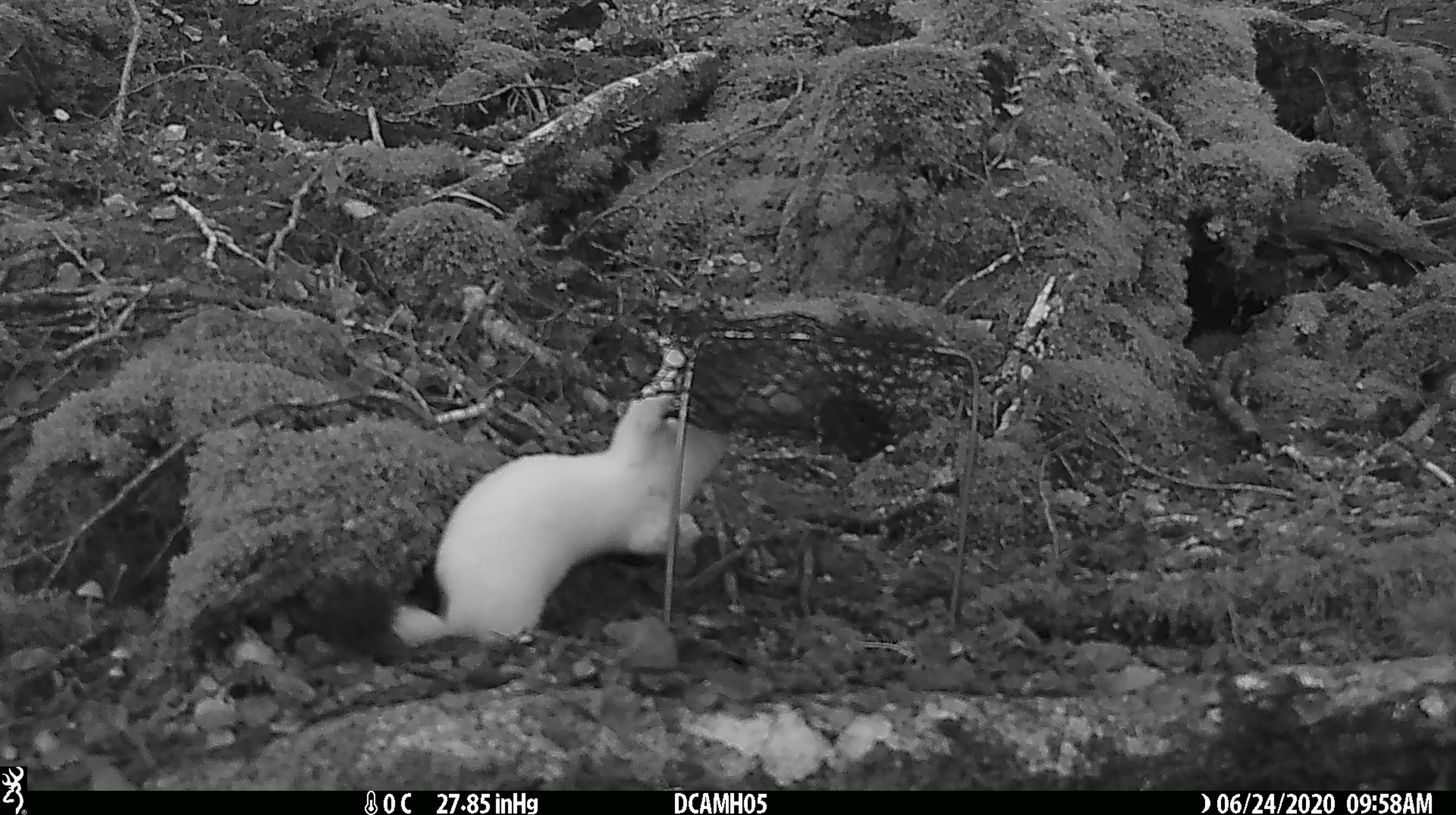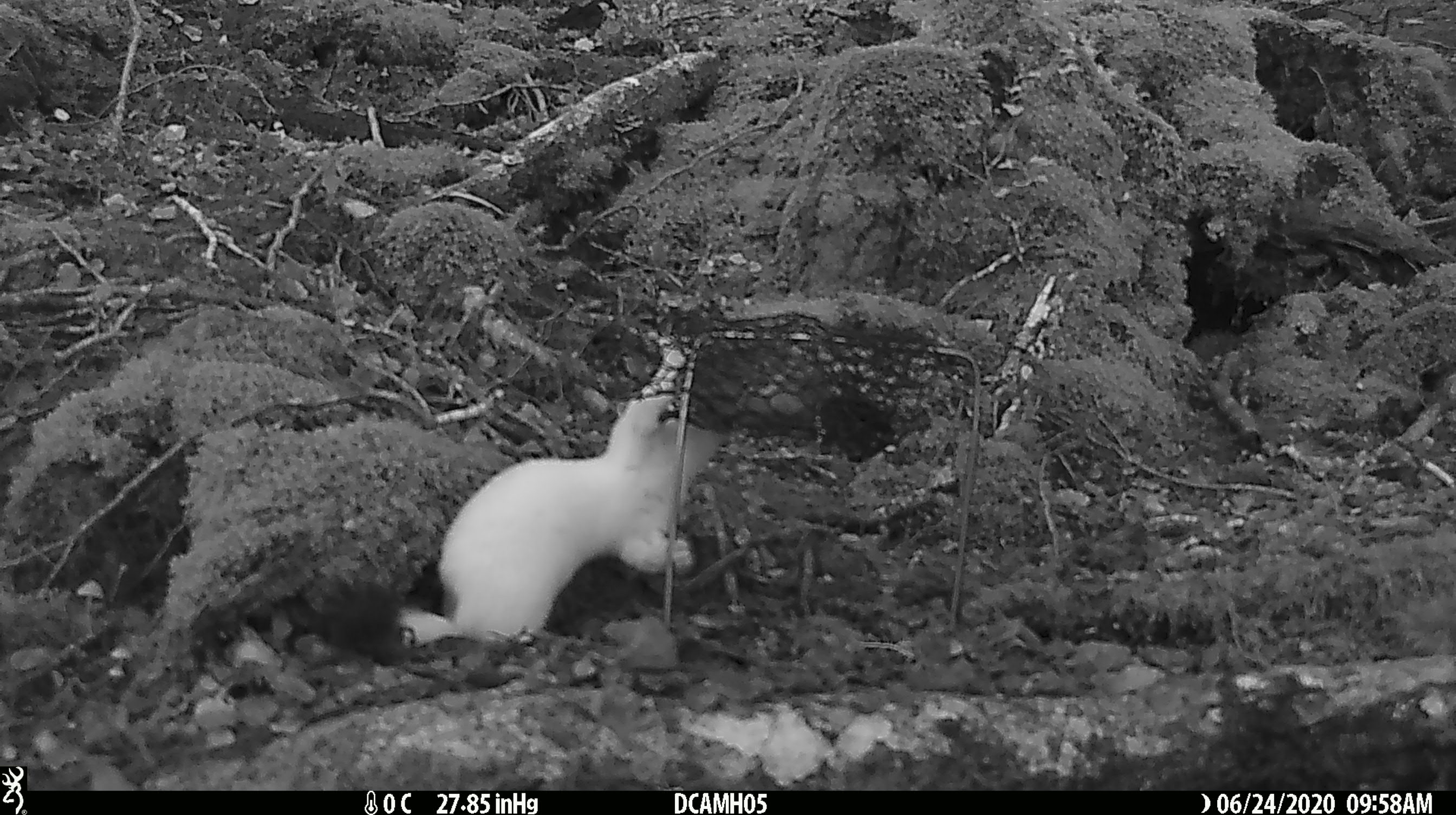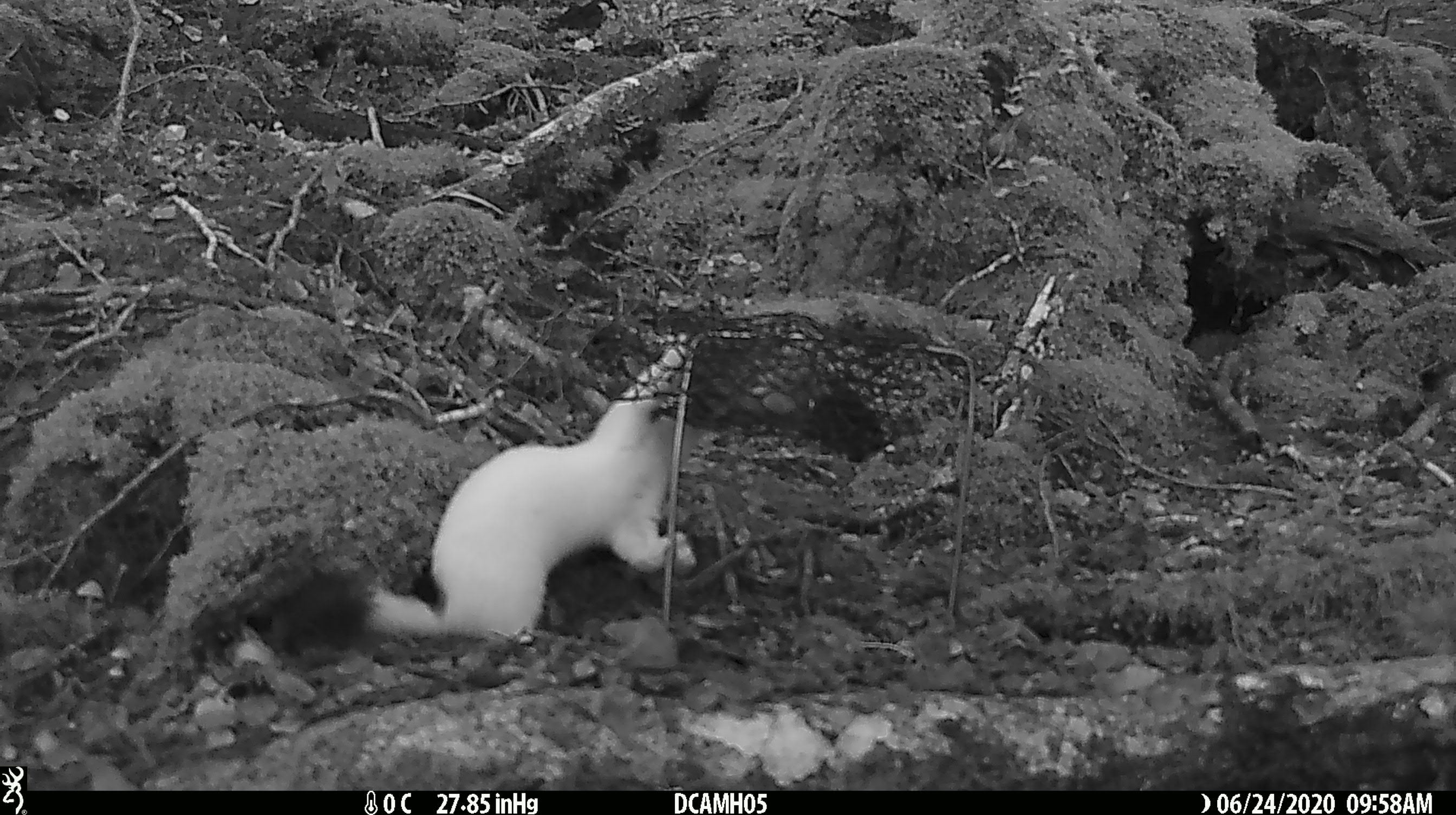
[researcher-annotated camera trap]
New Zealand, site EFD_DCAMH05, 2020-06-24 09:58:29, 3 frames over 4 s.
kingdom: Animalia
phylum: Chordata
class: Mammalia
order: Carnivora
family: Mustelidae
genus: Mustela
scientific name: Mustela erminea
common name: stoat